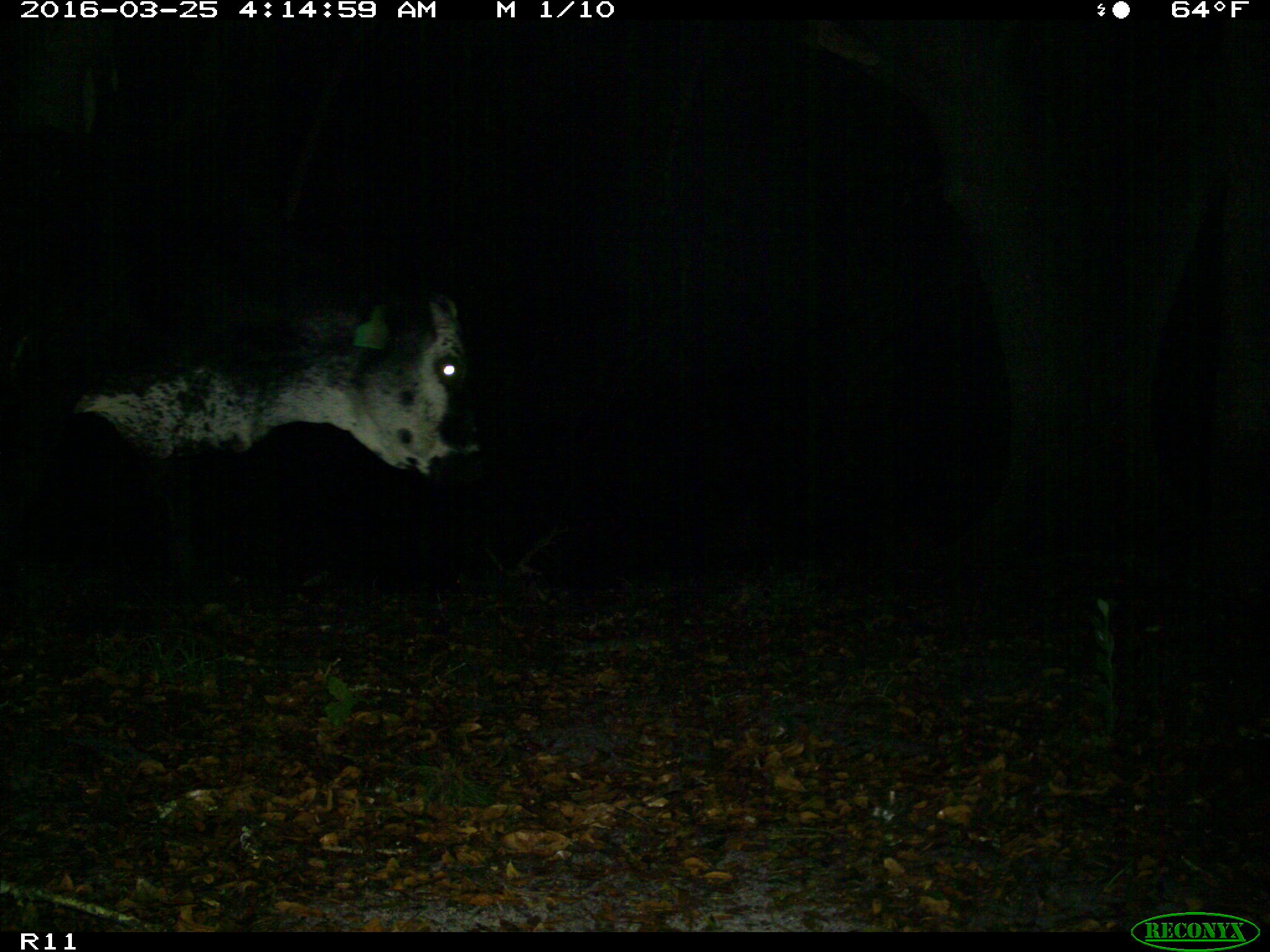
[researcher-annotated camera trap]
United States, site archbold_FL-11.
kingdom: Animalia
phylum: Chordata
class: Mammalia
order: Artiodactyla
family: Bovidae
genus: Bos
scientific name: Bos taurus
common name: domestic cow